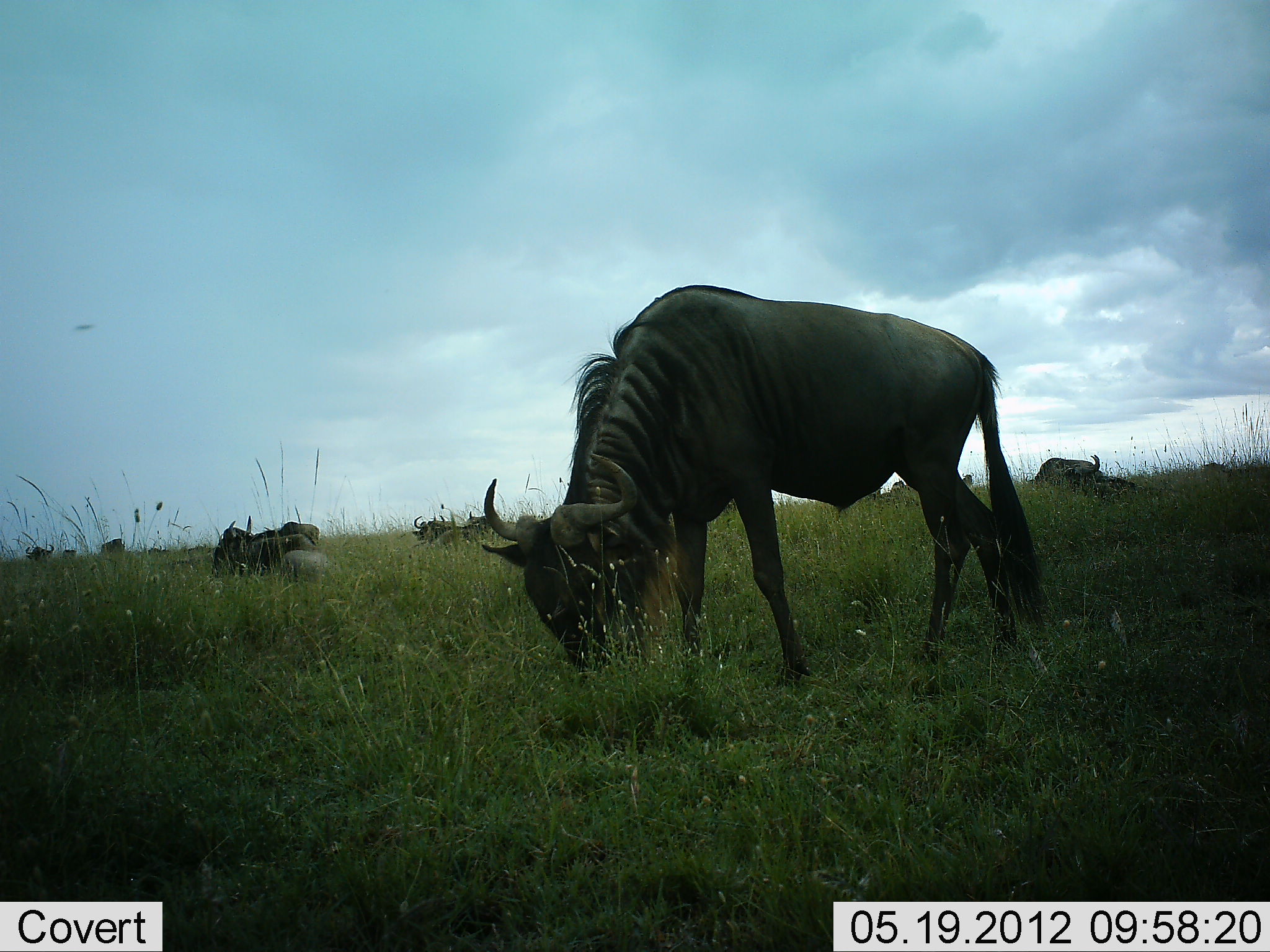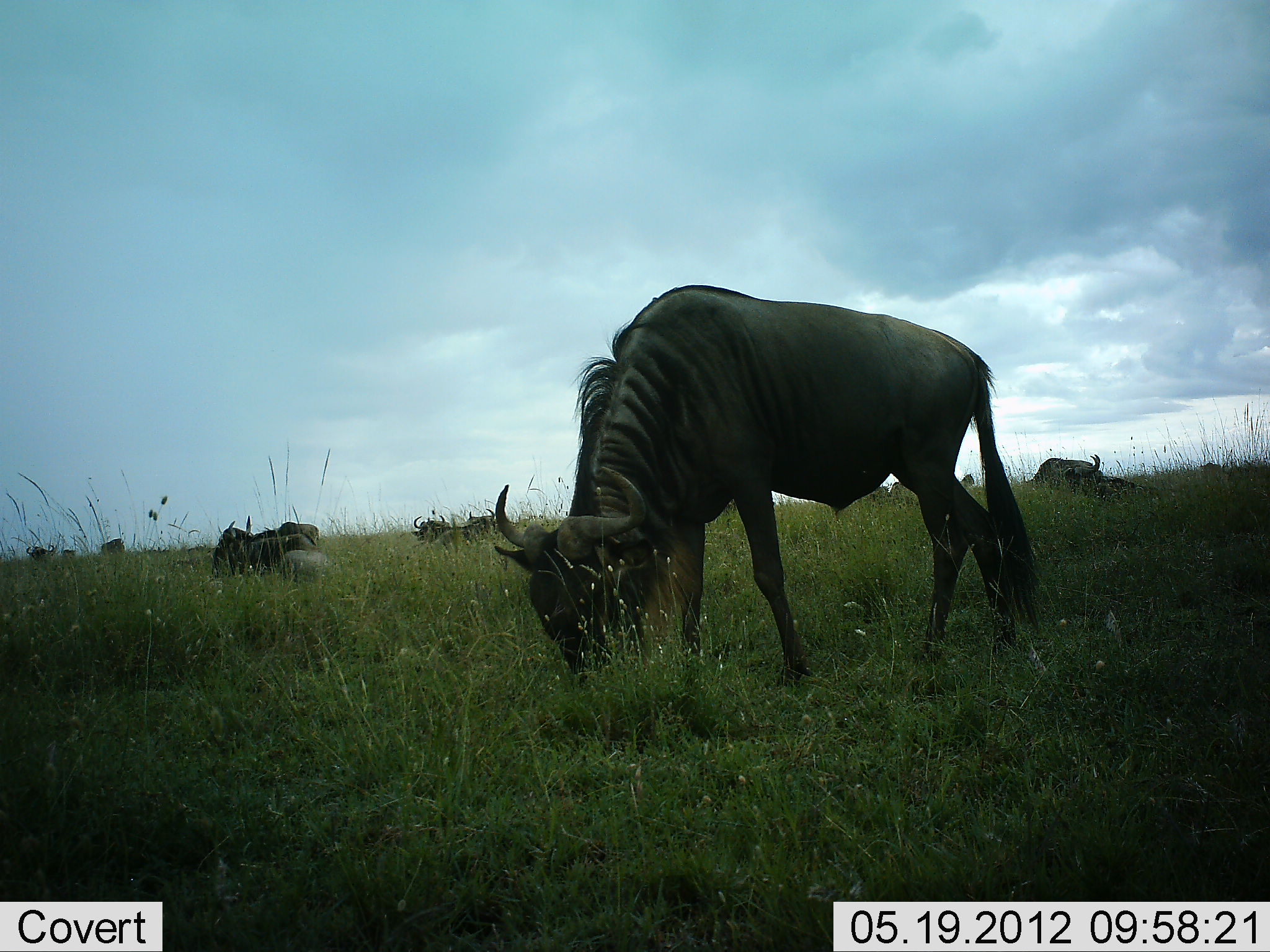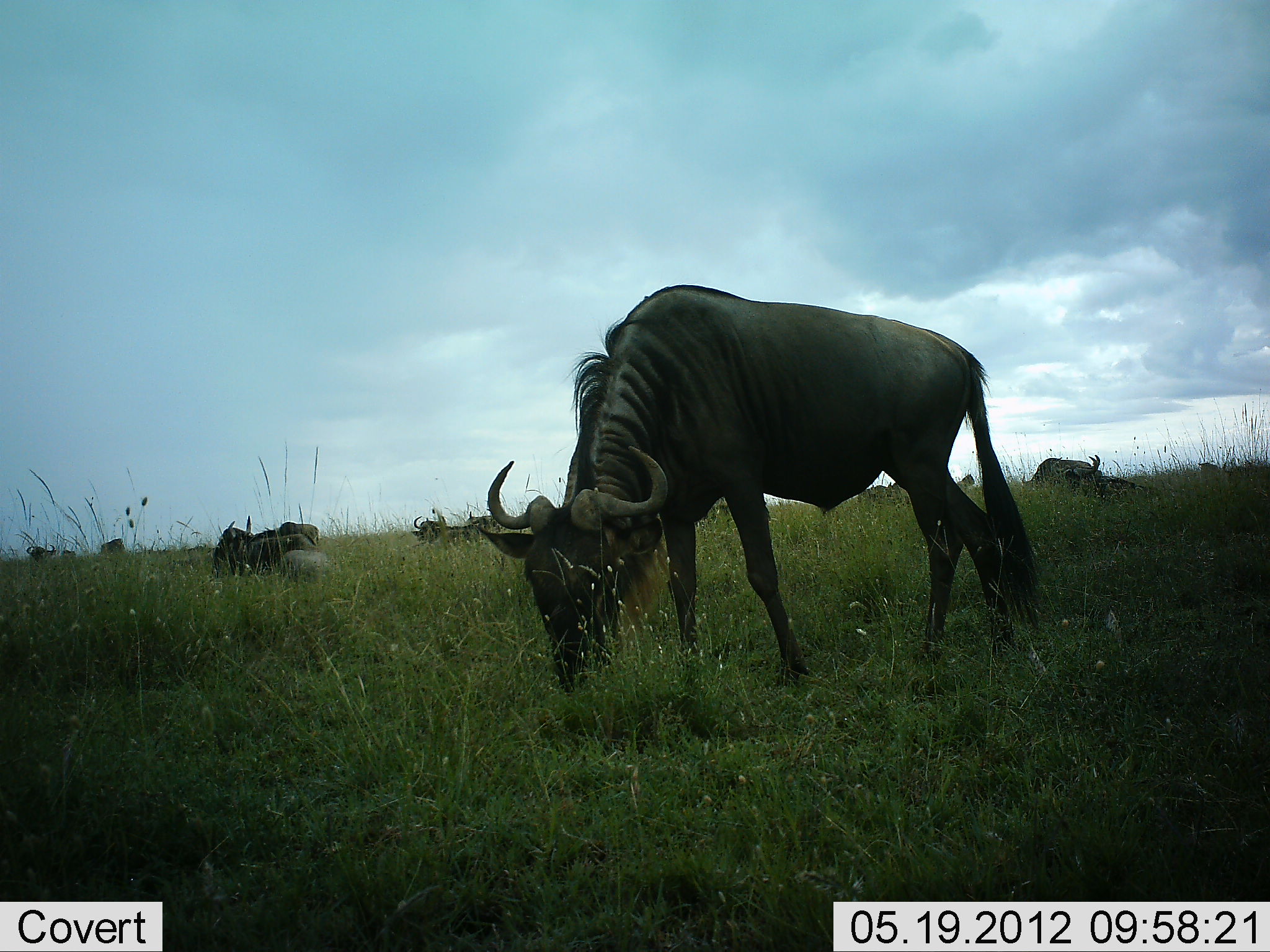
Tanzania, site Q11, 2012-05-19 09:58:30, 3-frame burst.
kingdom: Animalia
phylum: Chordata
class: Mammalia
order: Artiodactyla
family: Bovidae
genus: Connochaetes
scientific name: Connochaetes taurinus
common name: blue wildebeest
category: wildebeest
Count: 8.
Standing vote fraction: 60%.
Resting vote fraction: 80%.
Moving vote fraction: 20%.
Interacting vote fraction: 0%.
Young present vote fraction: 0%.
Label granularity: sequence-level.